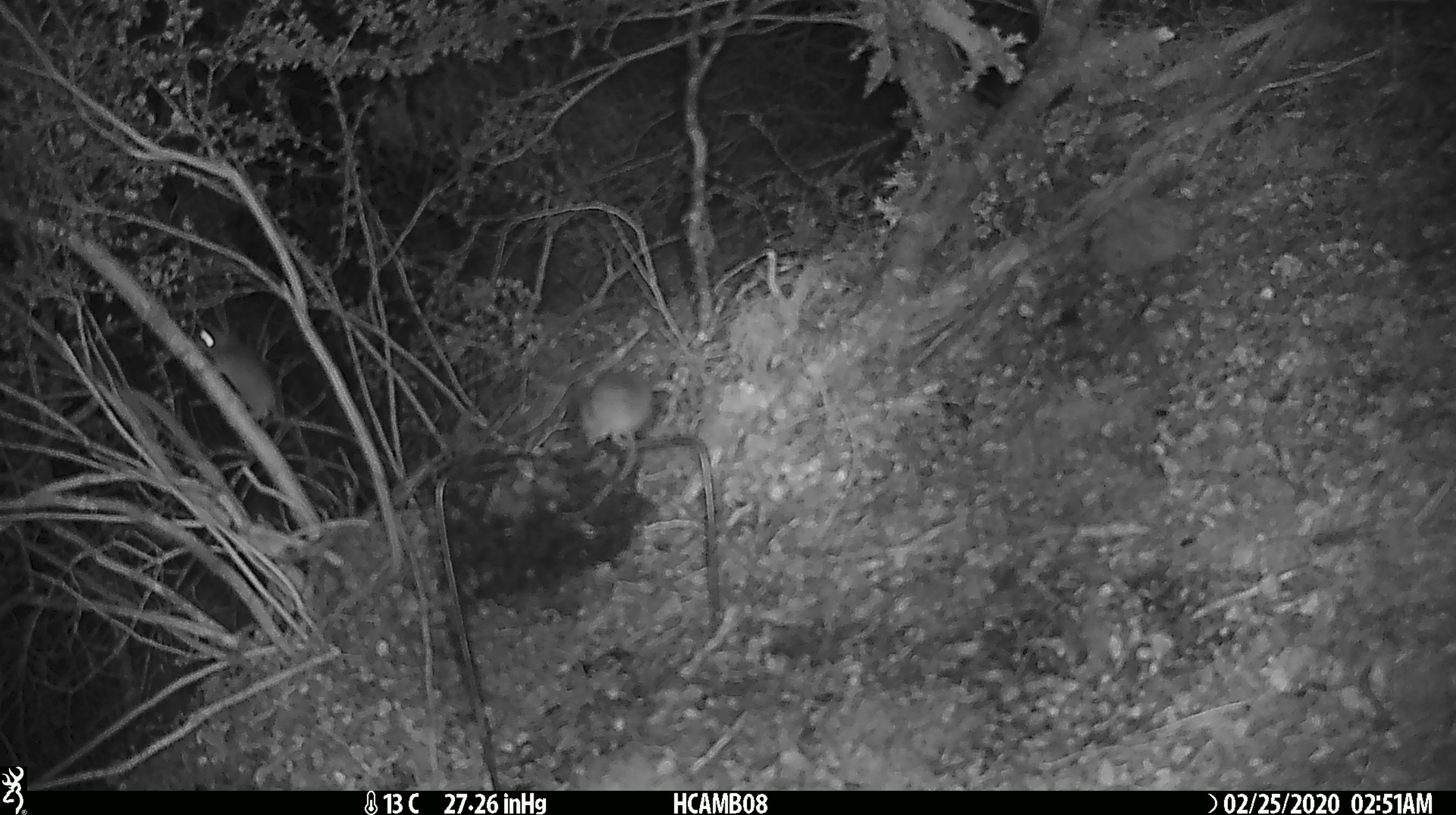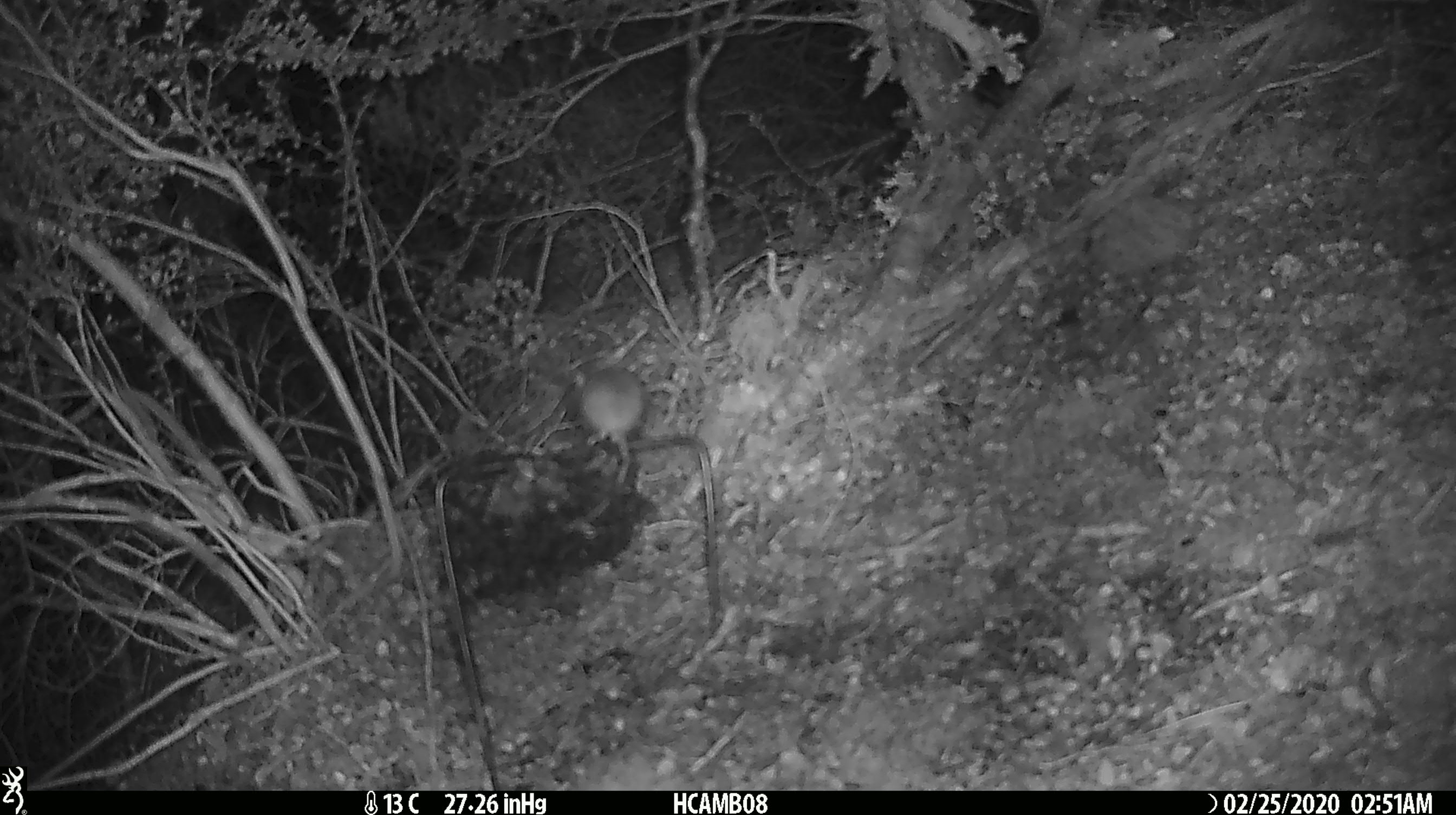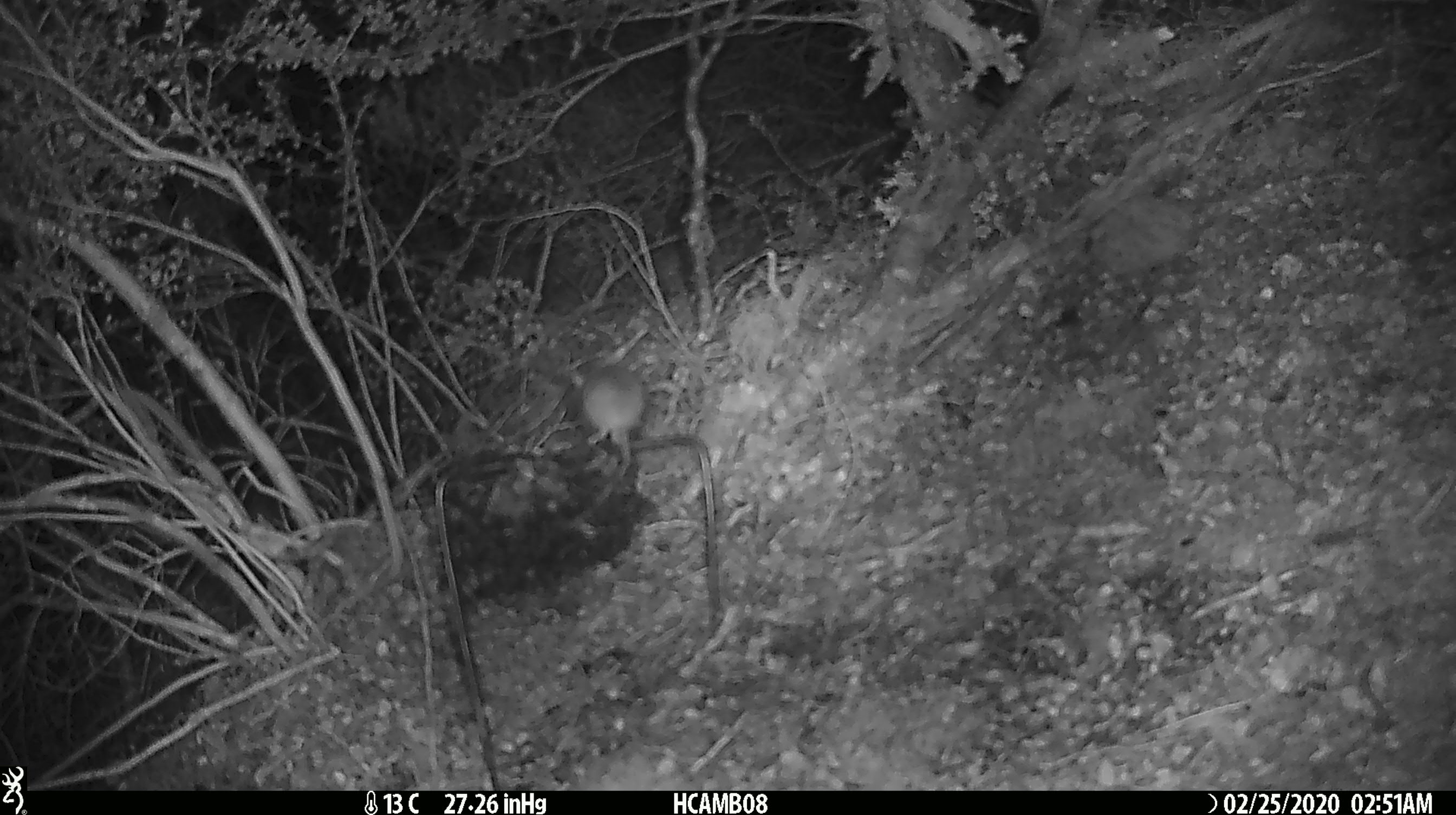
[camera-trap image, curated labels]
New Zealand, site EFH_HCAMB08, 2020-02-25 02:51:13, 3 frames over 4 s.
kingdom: Animalia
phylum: Chordata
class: Mammalia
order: Rodentia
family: Muridae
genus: Mus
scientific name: Mus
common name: mouse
Mouse (Mus).